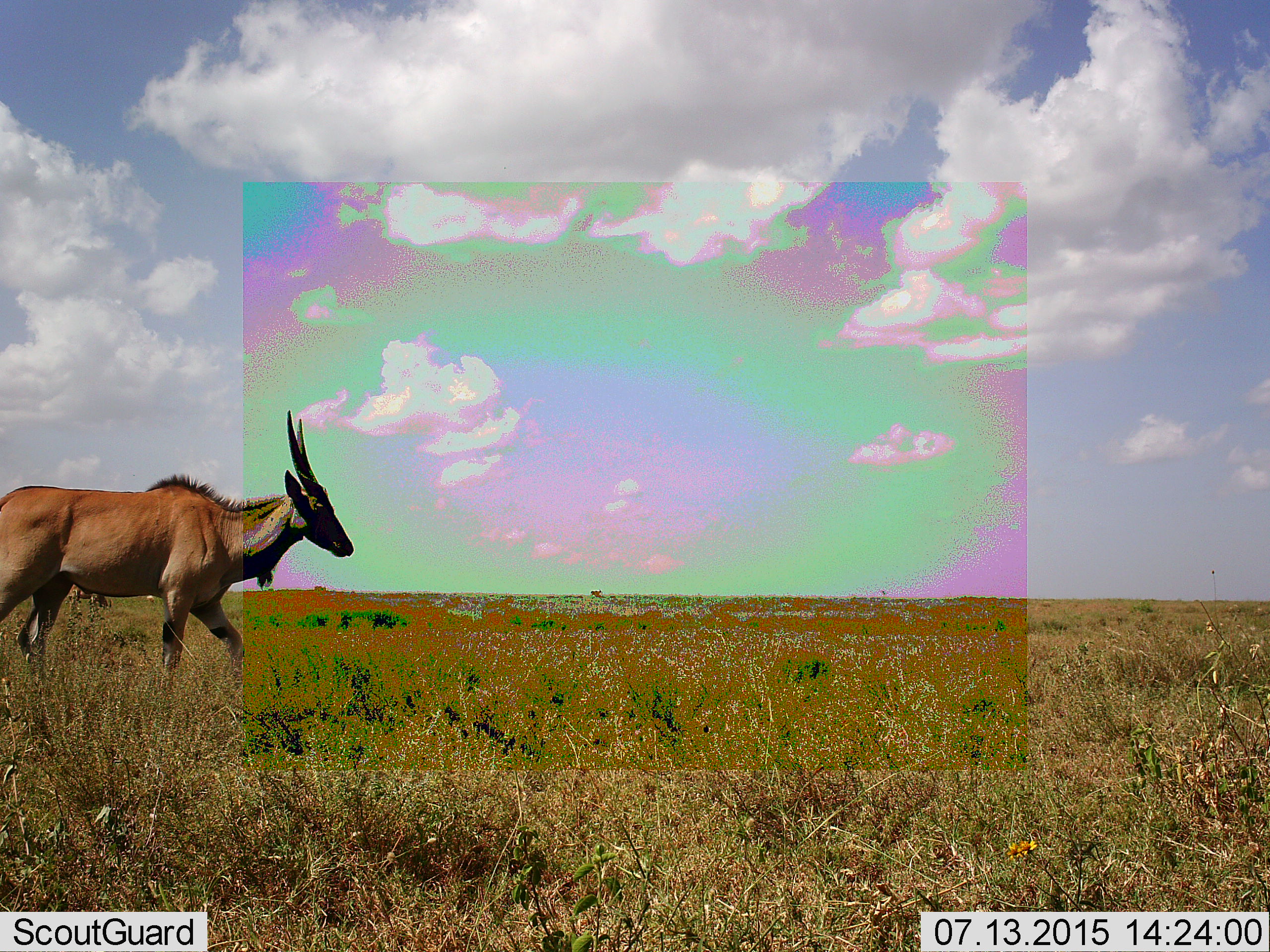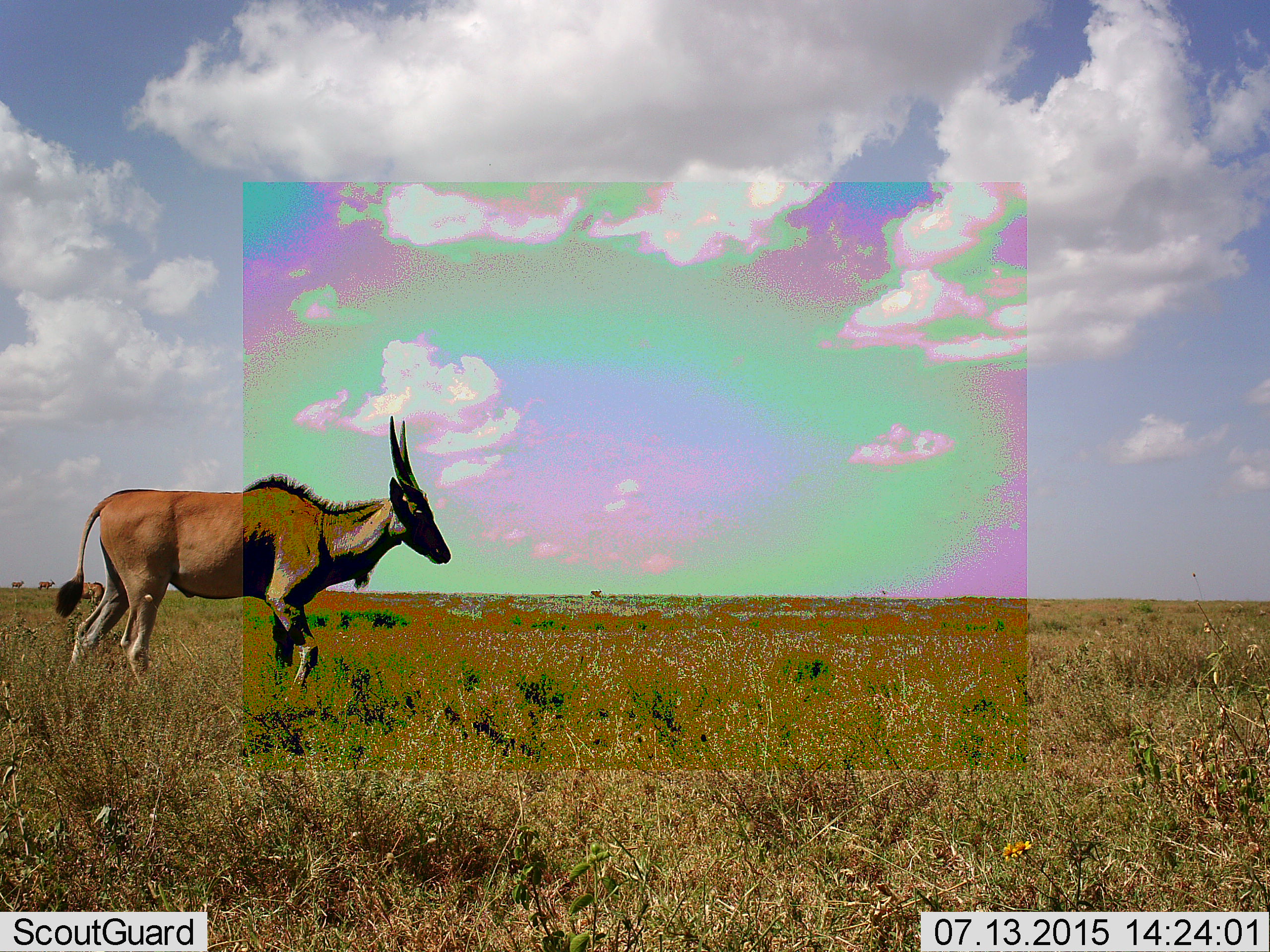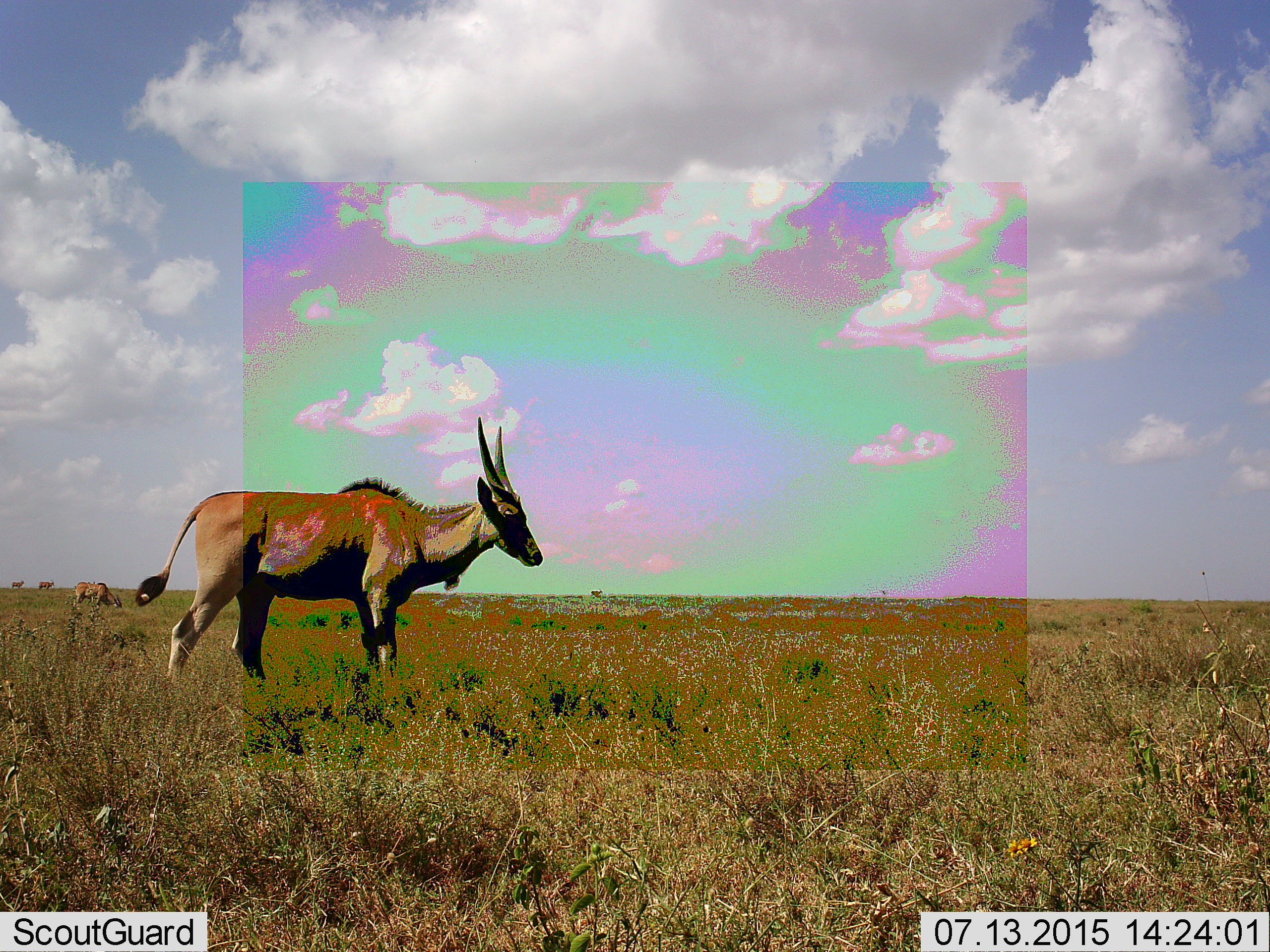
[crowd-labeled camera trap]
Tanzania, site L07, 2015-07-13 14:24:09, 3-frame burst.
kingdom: Animalia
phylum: Chordata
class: Mammalia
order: Artiodactyla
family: Bovidae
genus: Tragelaphus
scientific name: Tragelaphus oryx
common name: eland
Eland (Tragelaphus oryx), count 2. Behavior (volunteer vote fractions): standing 60%, resting 0%, moving 80%, interacting 0%. Young present (vote fraction): 0%. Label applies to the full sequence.